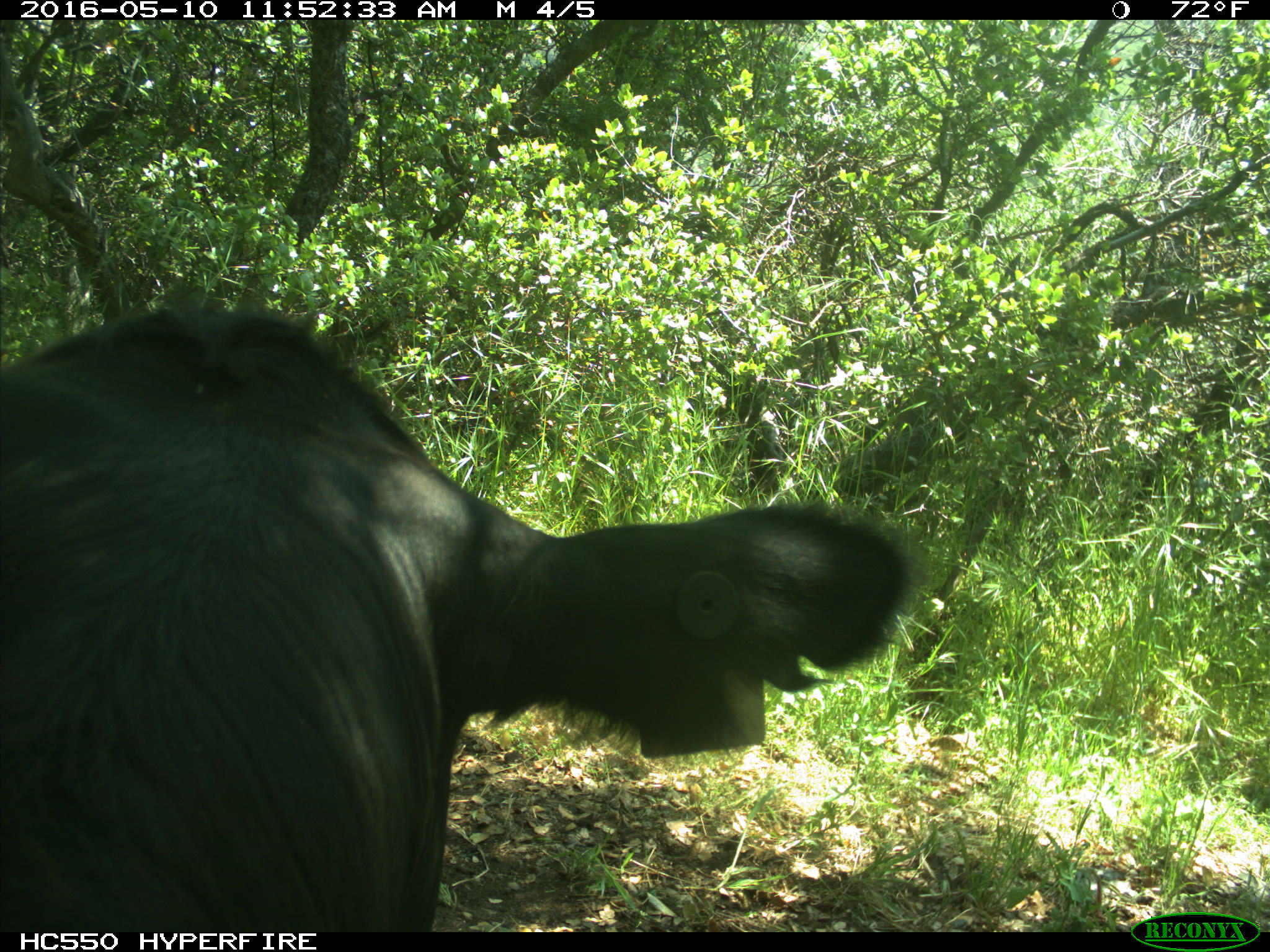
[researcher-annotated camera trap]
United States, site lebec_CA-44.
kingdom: Animalia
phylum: Chordata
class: Mammalia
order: Artiodactyla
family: Bovidae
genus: Bos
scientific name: Bos taurus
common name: domestic cow